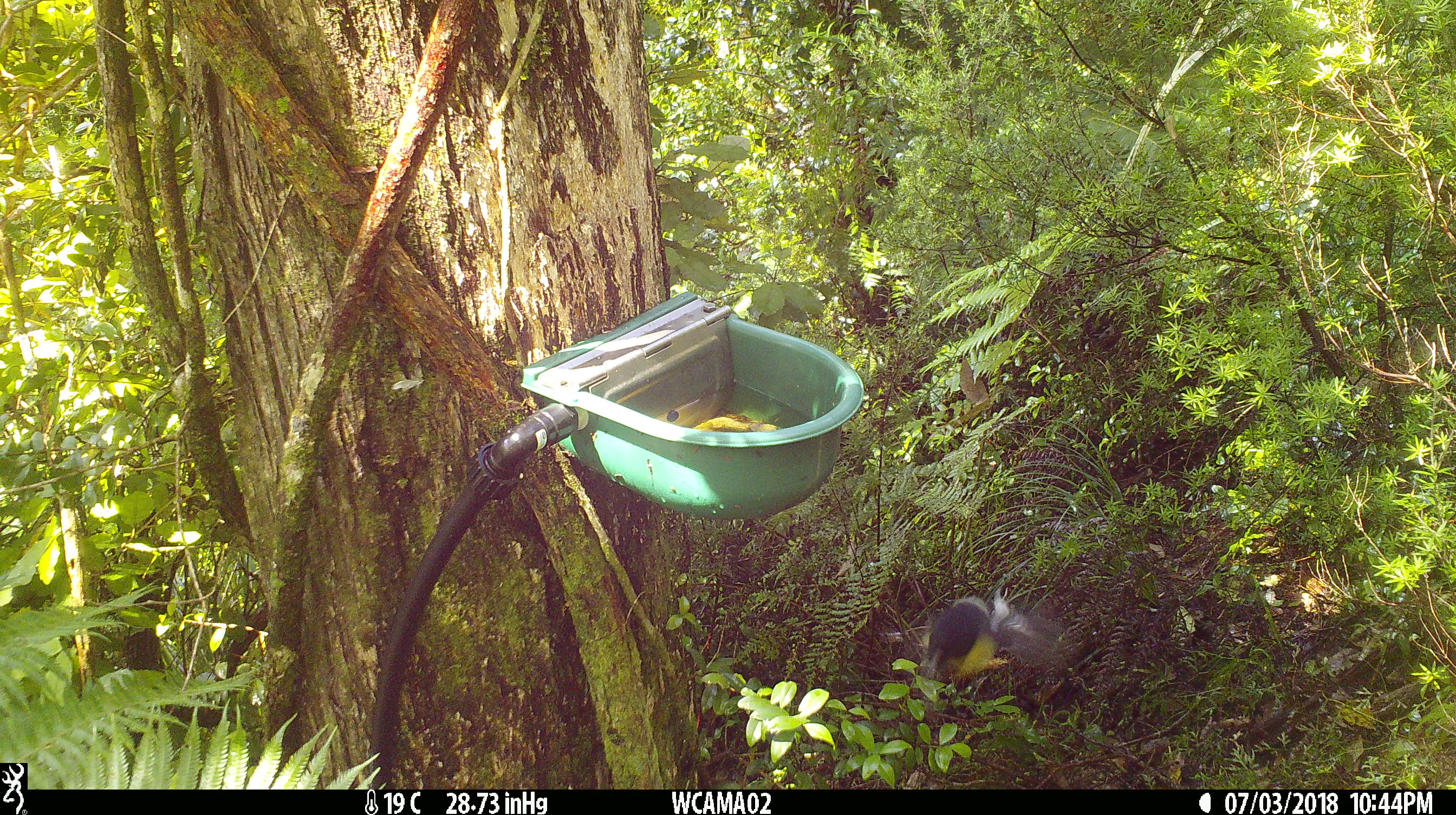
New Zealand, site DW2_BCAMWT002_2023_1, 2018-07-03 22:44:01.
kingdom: Animalia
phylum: Chordata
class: Aves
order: Passeriformes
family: Petroicidae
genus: Petroica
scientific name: Petroica macrocephala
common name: tomtit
Tomtit (Petroica macrocephala).